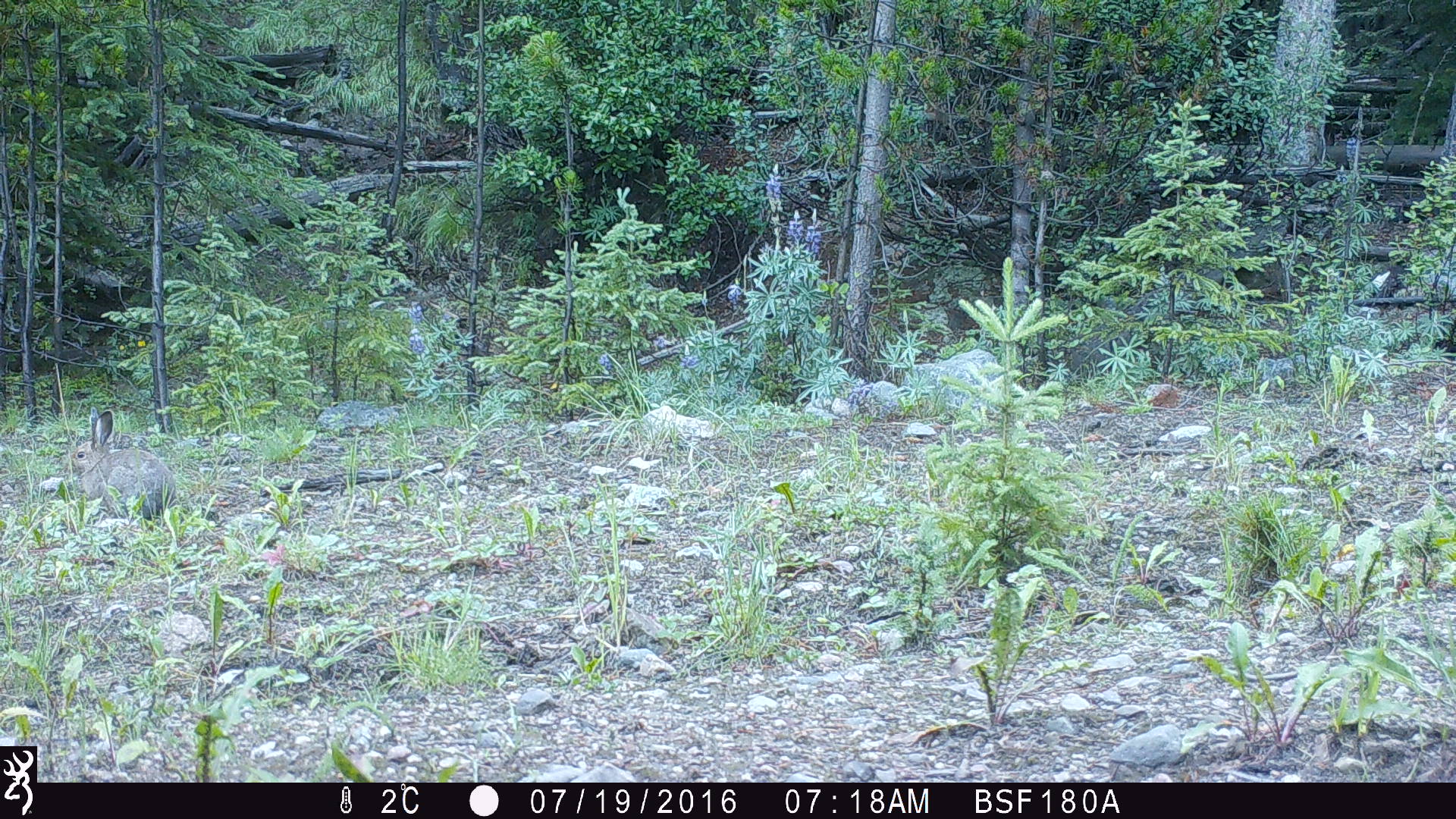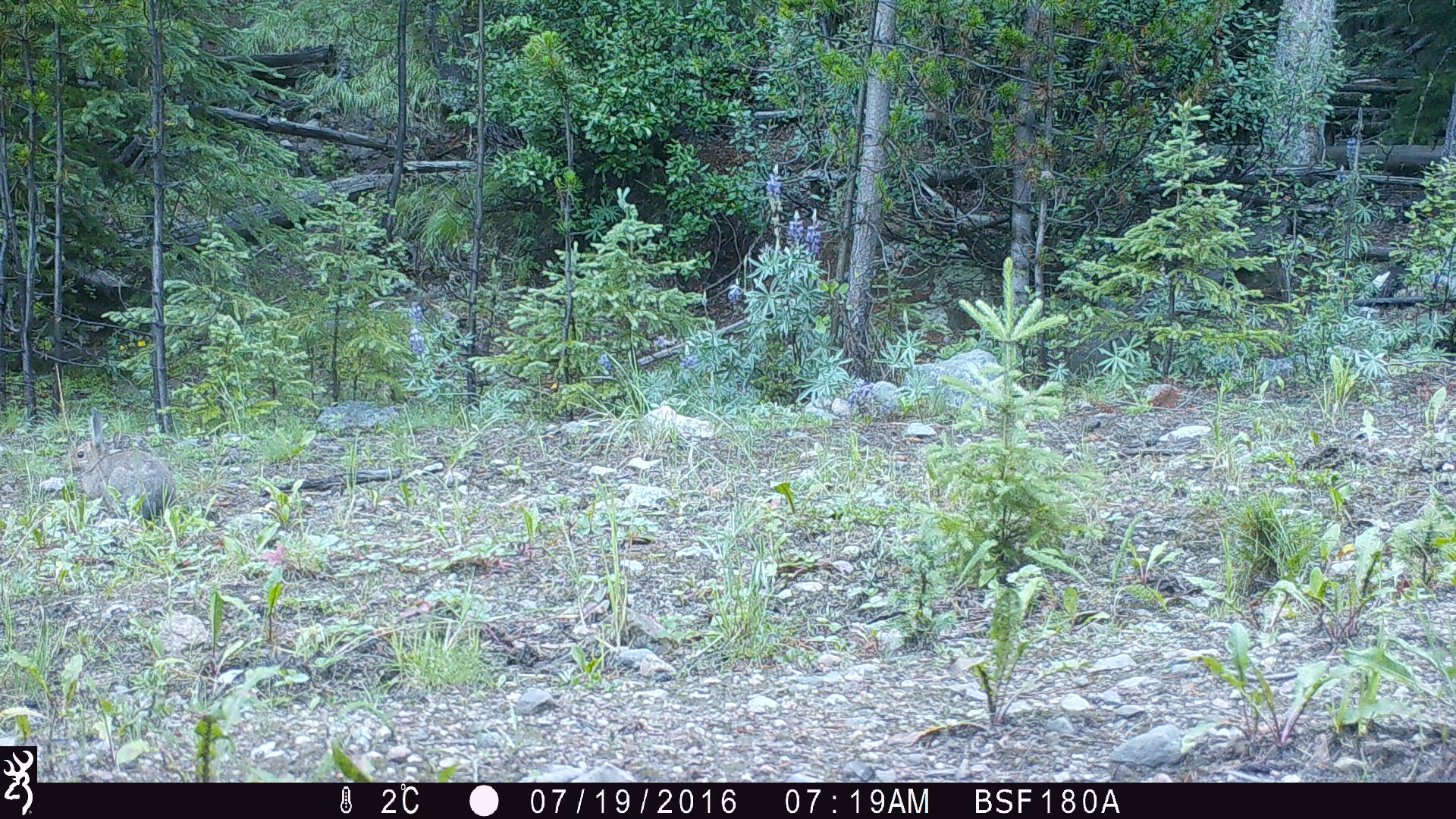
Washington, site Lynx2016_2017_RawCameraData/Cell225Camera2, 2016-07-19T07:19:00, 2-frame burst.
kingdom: Animalia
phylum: Chordata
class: Mammalia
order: Lagomorpha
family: Leporidae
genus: Lepus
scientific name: Lepus americanus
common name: snowshoe hare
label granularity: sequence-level